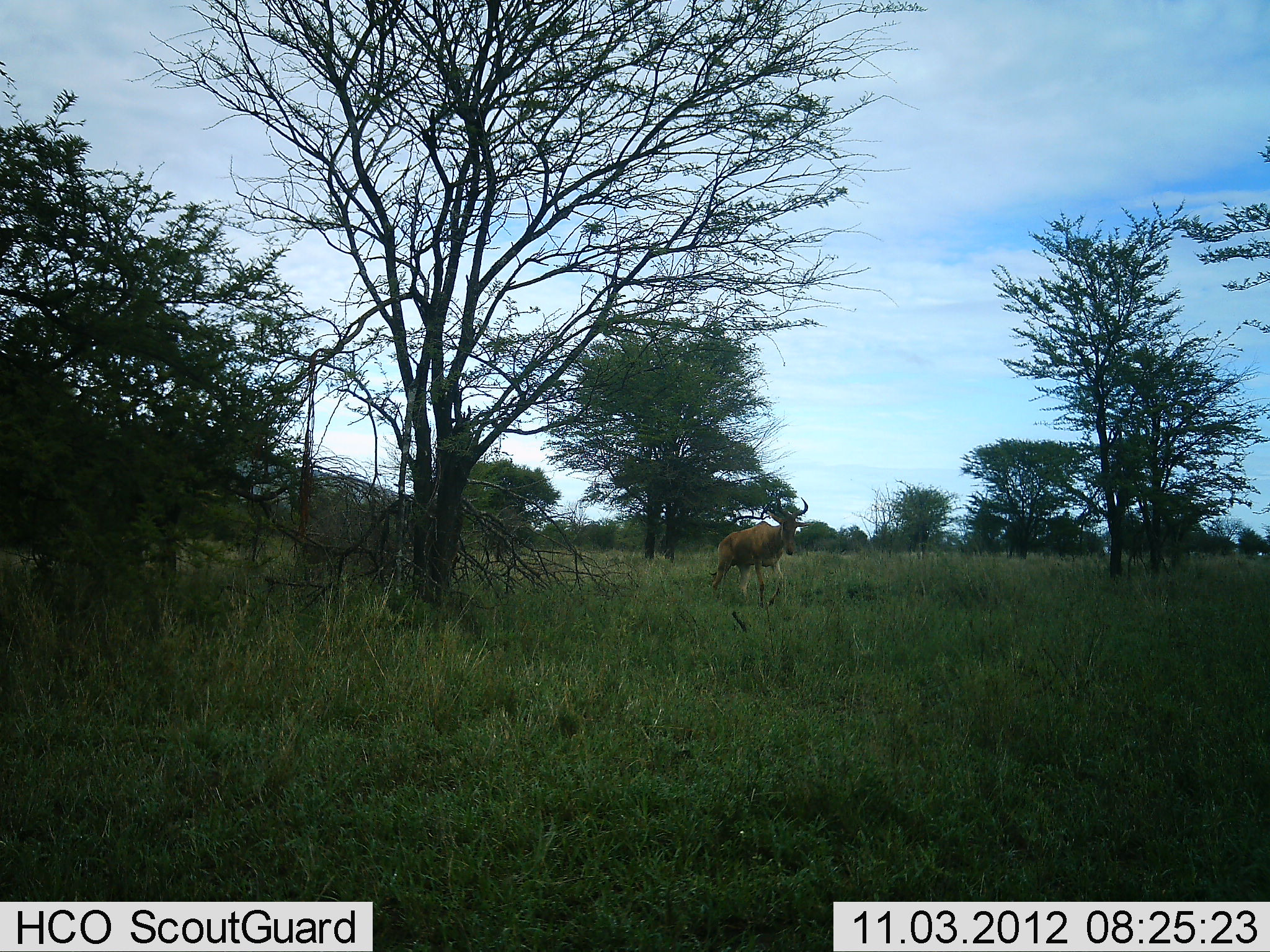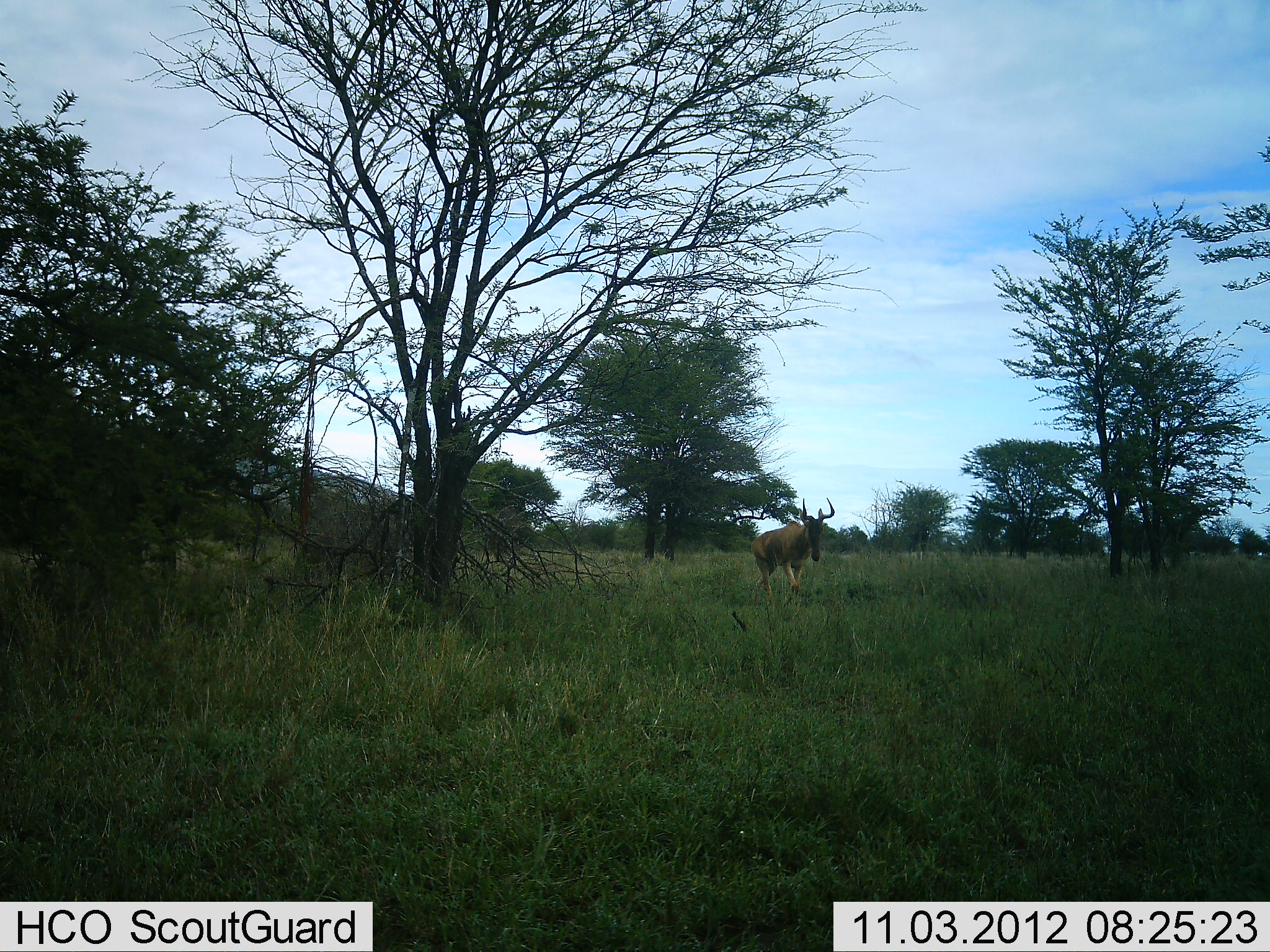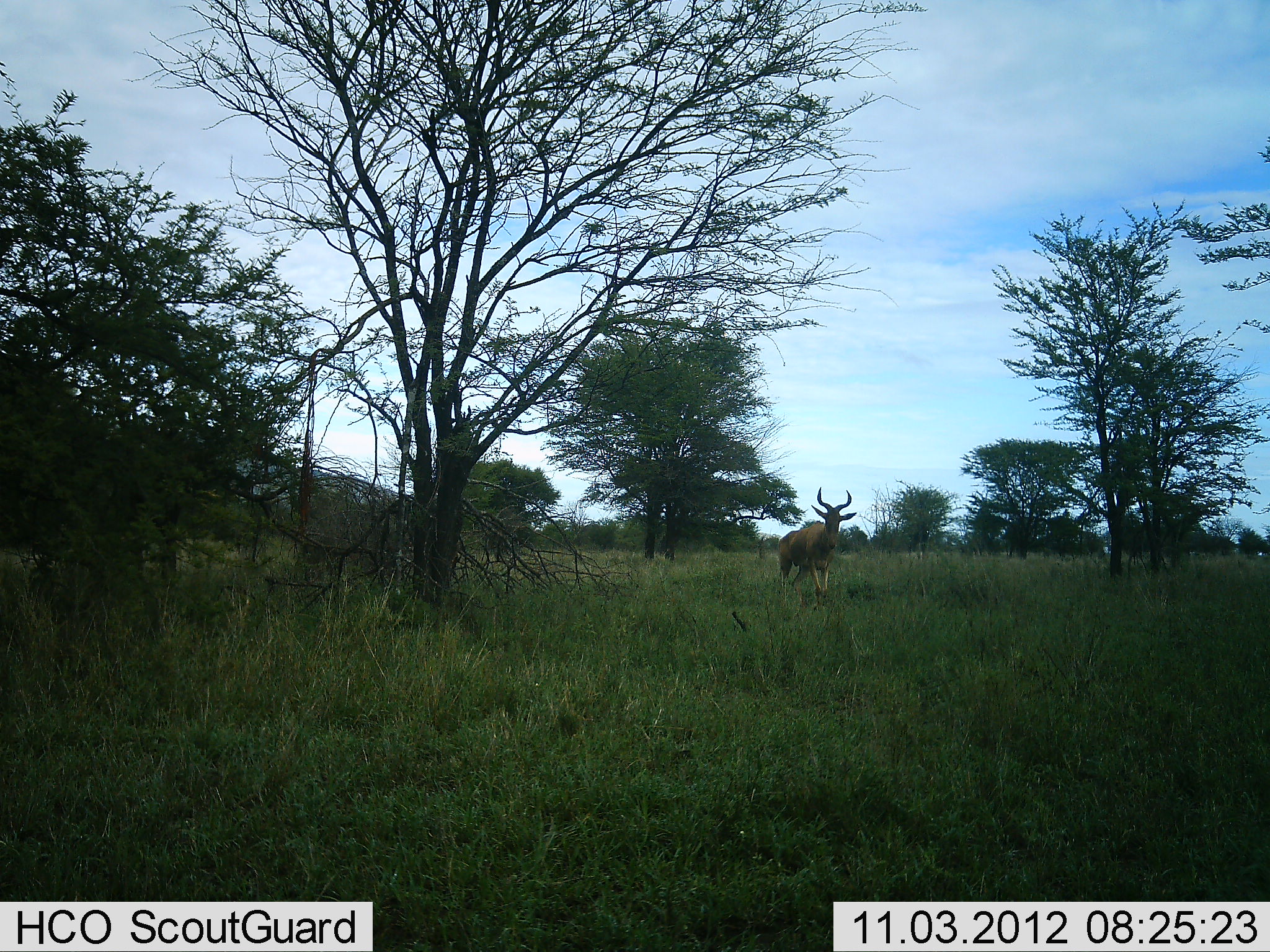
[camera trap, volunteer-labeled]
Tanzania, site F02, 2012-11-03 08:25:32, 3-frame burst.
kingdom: Animalia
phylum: Chordata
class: Mammalia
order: Artiodactyla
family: Bovidae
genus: Alcelaphus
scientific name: Alcelaphus buselaphus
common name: hartebeest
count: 1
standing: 0%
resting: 0%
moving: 100%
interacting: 0%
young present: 0%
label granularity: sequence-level